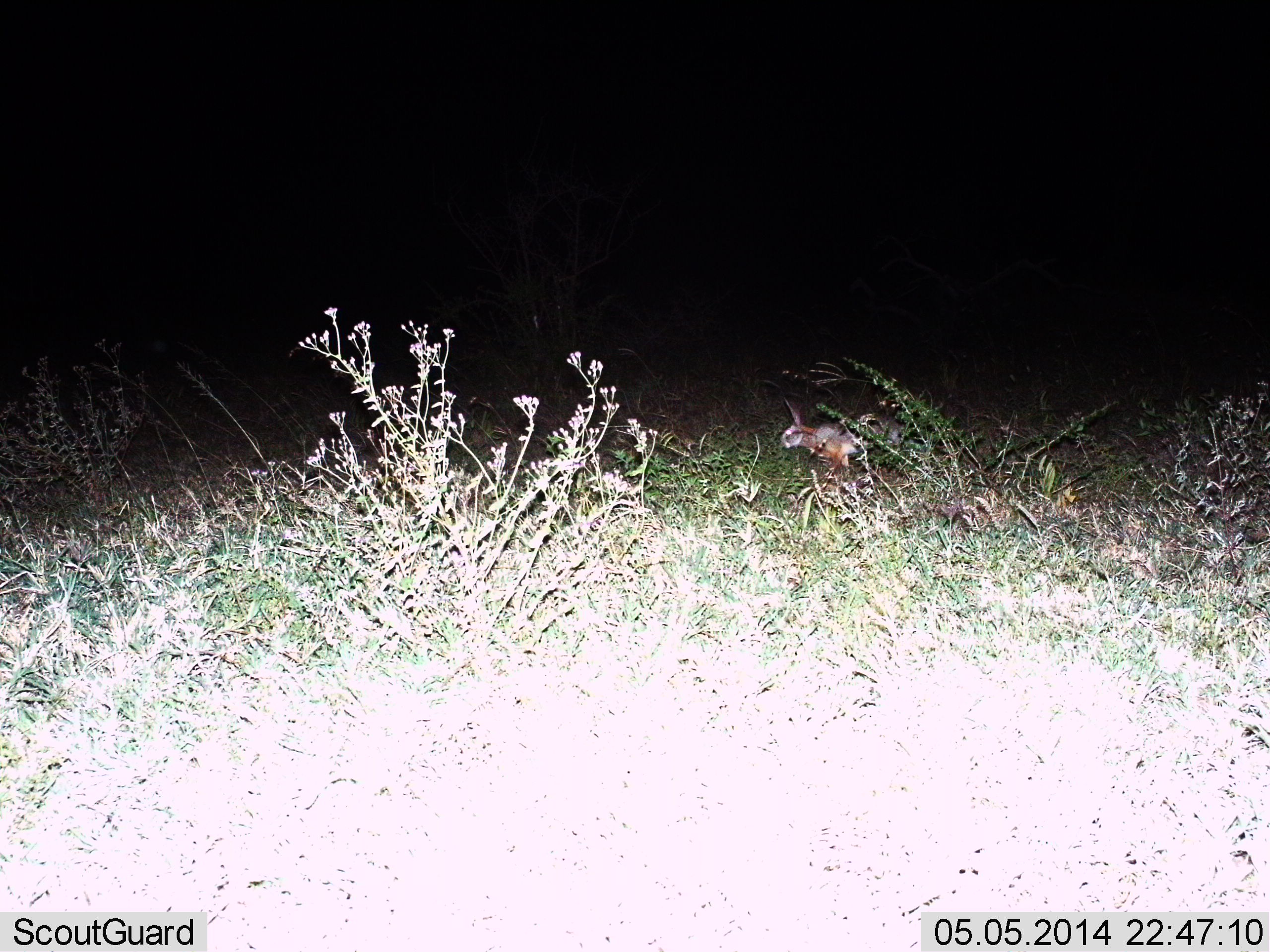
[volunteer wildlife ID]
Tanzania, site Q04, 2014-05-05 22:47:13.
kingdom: Animalia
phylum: Chordata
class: Mammalia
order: Lagomorpha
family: Leporidae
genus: Lepus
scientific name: Lepus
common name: hare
Hare (Lepus), count 1. Behavior (volunteer vote fractions): standing 70%, resting 0%, moving 20%, interacting 10%. Young present (vote fraction): 0%. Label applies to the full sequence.